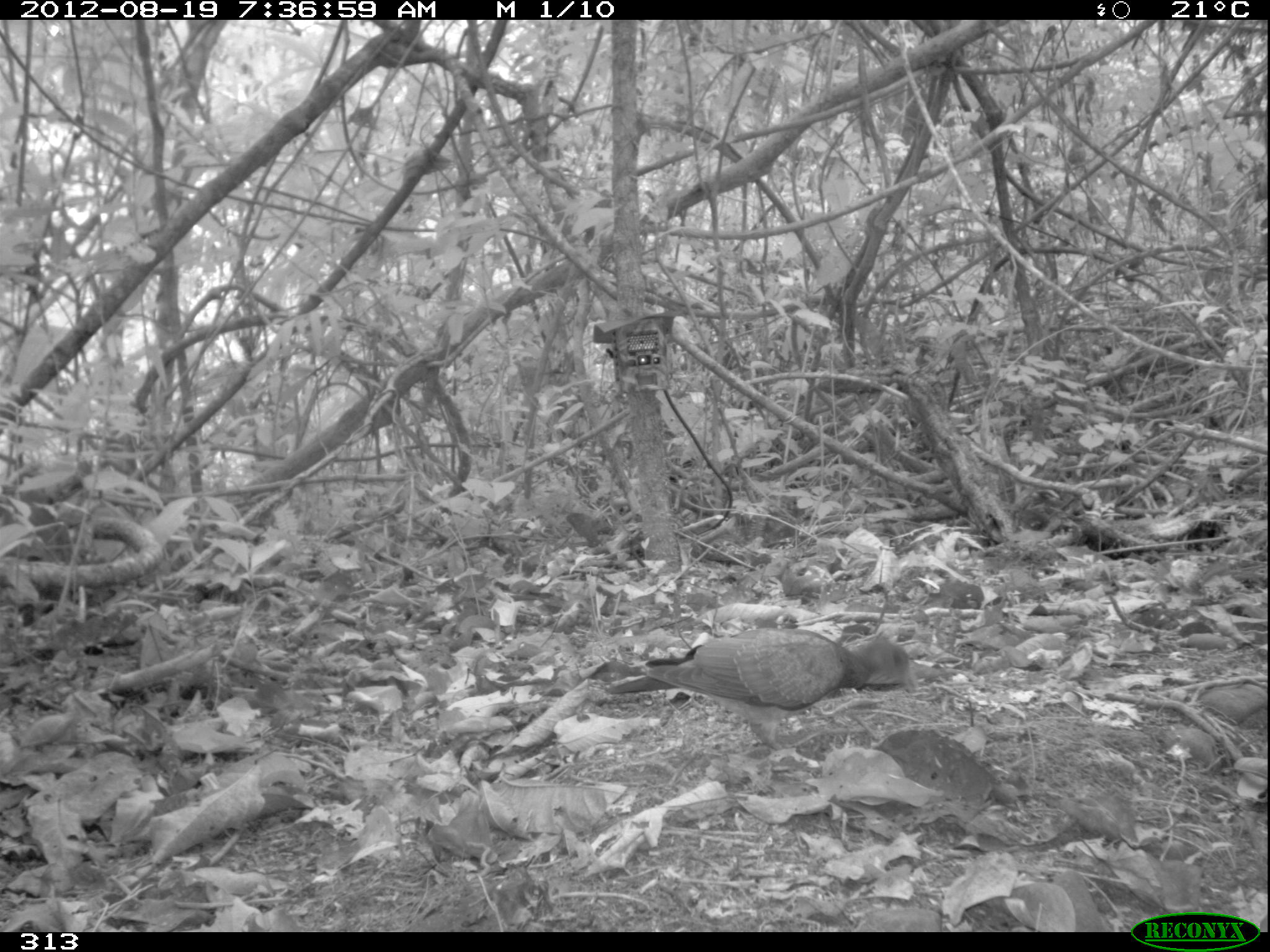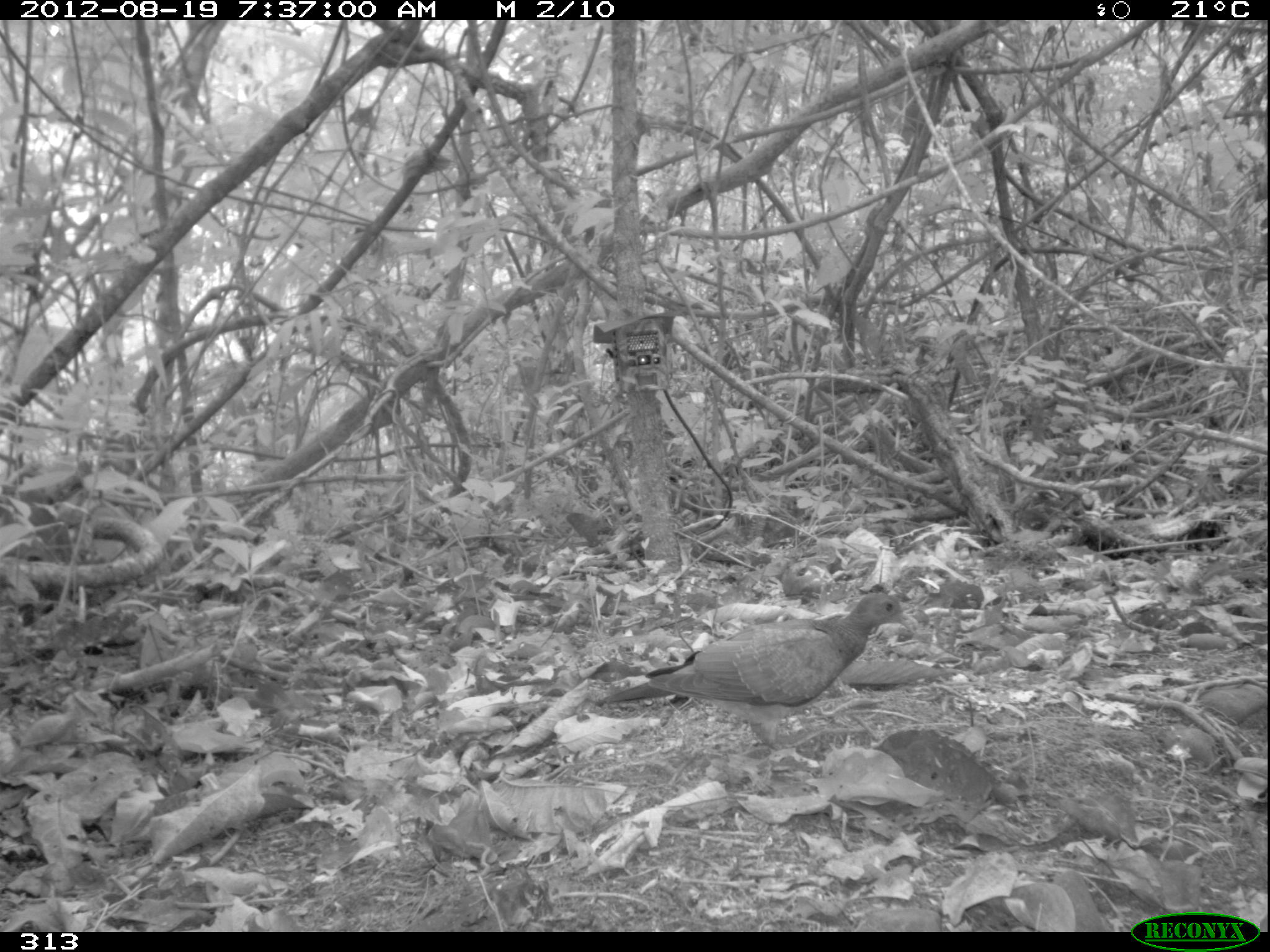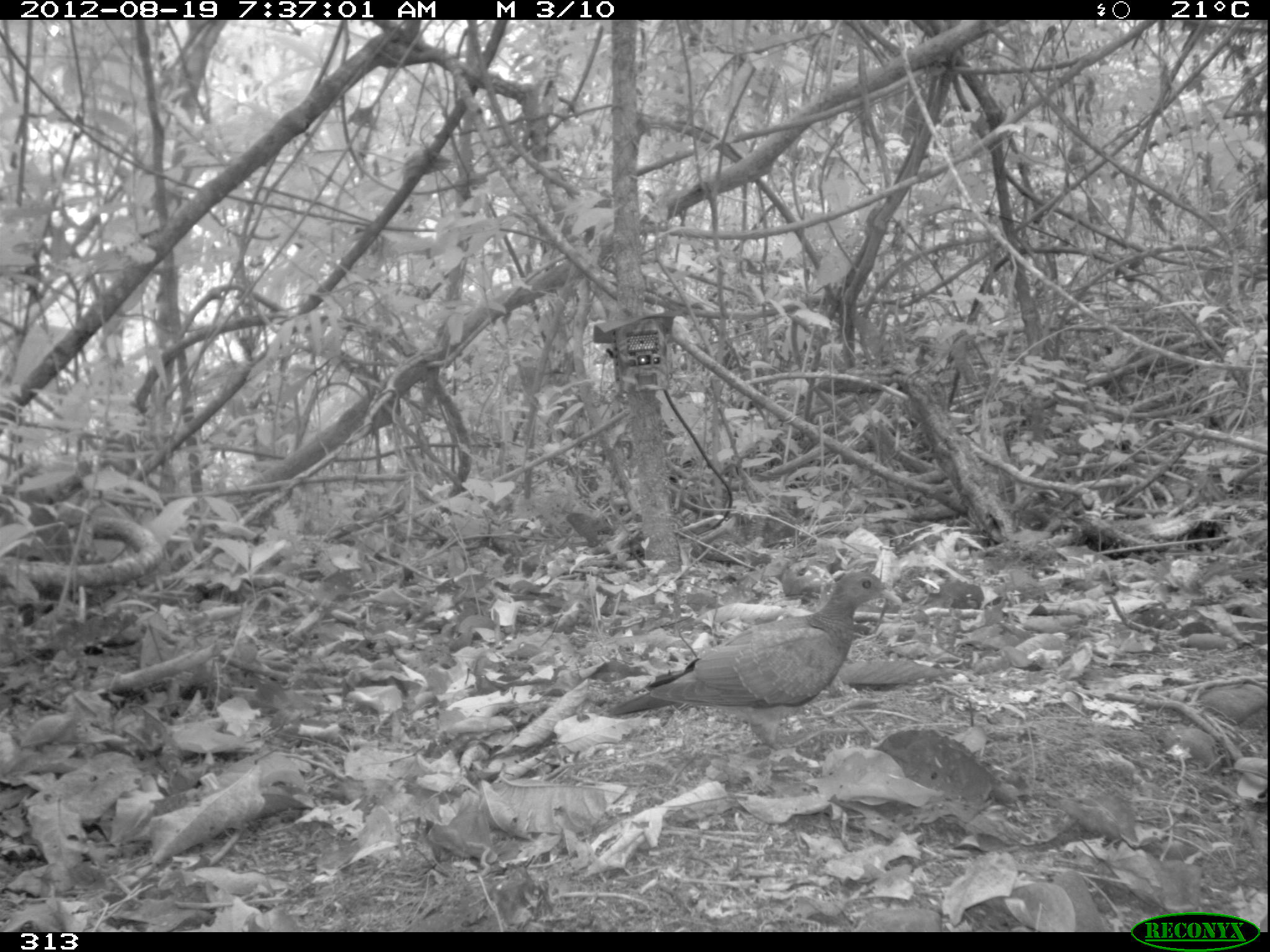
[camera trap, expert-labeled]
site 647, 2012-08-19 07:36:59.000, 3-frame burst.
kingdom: Animalia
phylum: Chordata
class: Aves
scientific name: Aves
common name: bird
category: unknown bird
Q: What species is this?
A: Unknown bird (bird) (Aves).